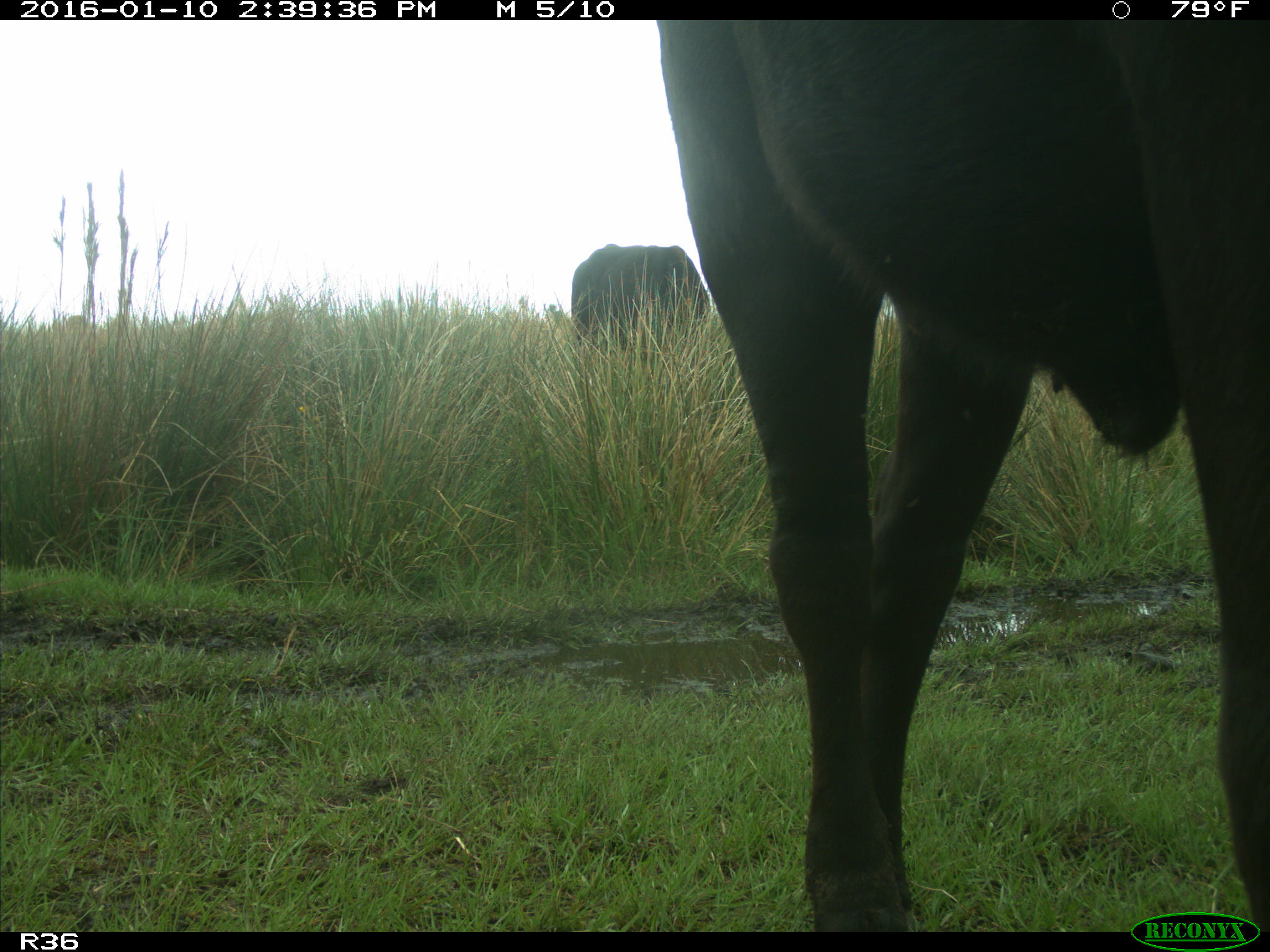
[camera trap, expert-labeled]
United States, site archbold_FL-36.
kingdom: Animalia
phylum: Chordata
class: Mammalia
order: Artiodactyla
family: Bovidae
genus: Bos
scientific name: Bos taurus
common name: domestic cow